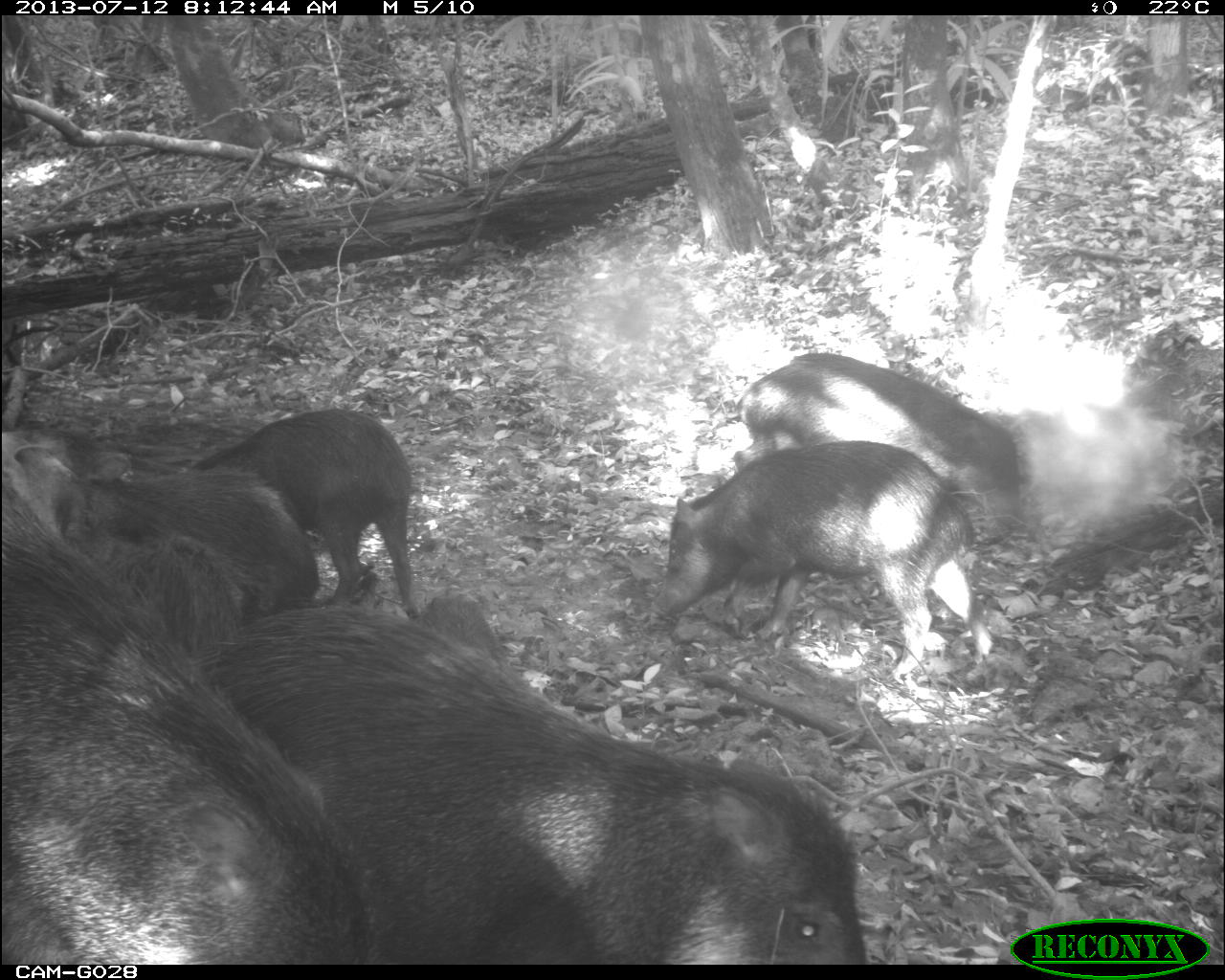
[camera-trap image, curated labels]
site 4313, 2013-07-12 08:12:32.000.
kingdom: Animalia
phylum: Chordata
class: Mammalia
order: Artiodactyla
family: Tayassuidae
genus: Tayassu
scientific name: Tayassu pecari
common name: white-lipped peccary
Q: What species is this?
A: Tayassu pecari (white-lipped peccary).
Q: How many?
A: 20.